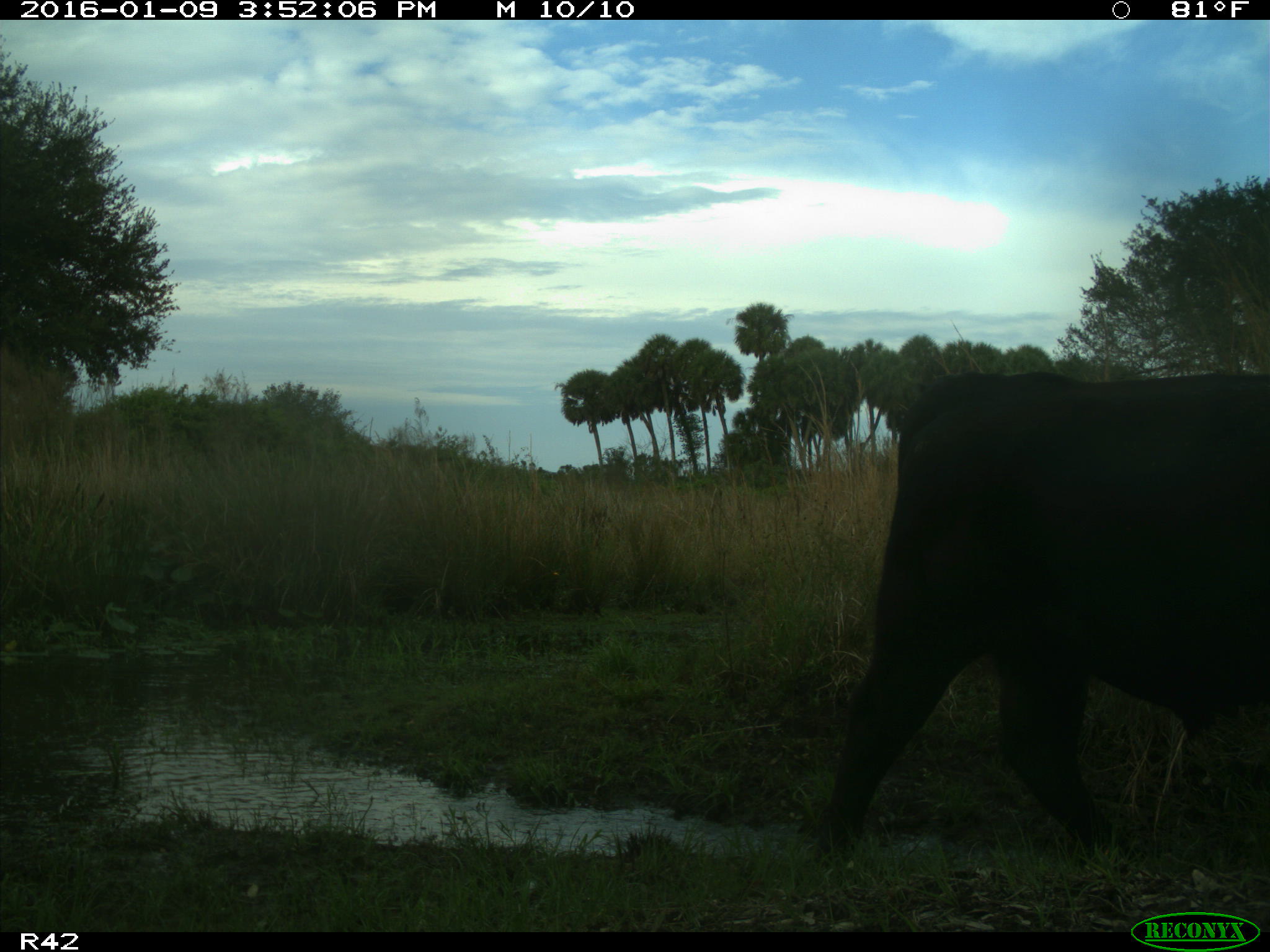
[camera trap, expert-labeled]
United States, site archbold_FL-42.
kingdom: Animalia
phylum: Chordata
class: Mammalia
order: Artiodactyla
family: Bovidae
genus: Bos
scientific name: Bos taurus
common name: domestic cow